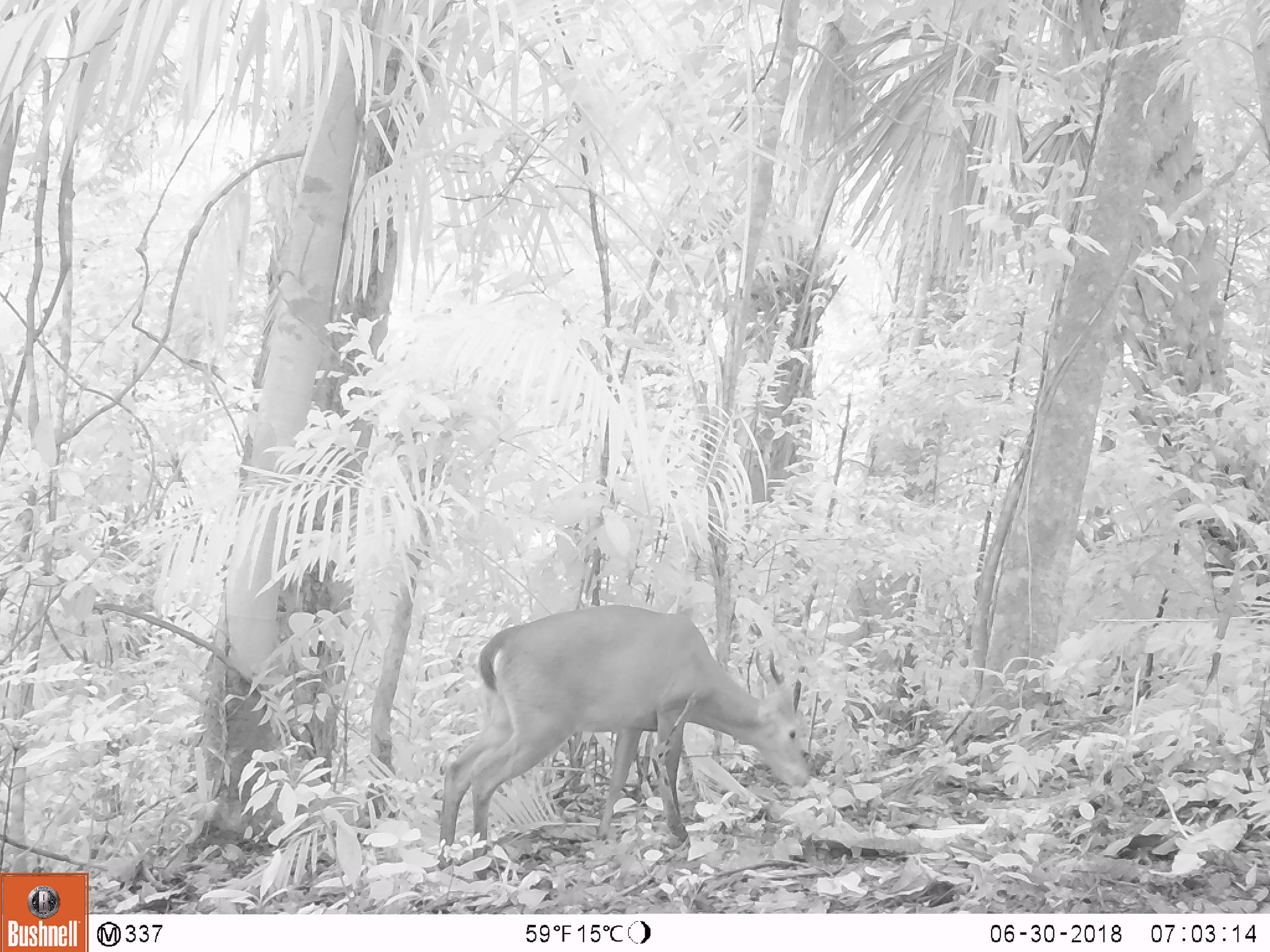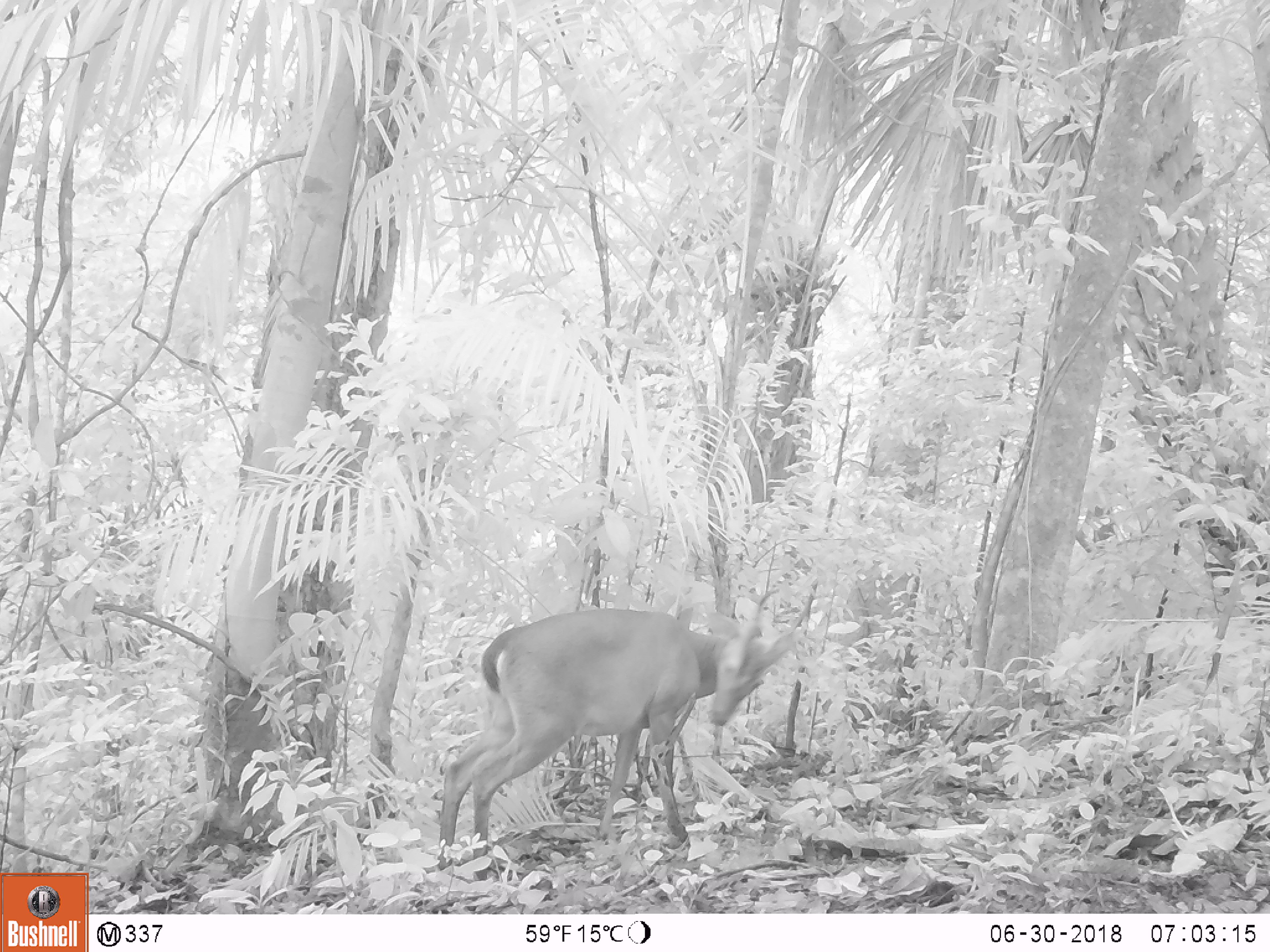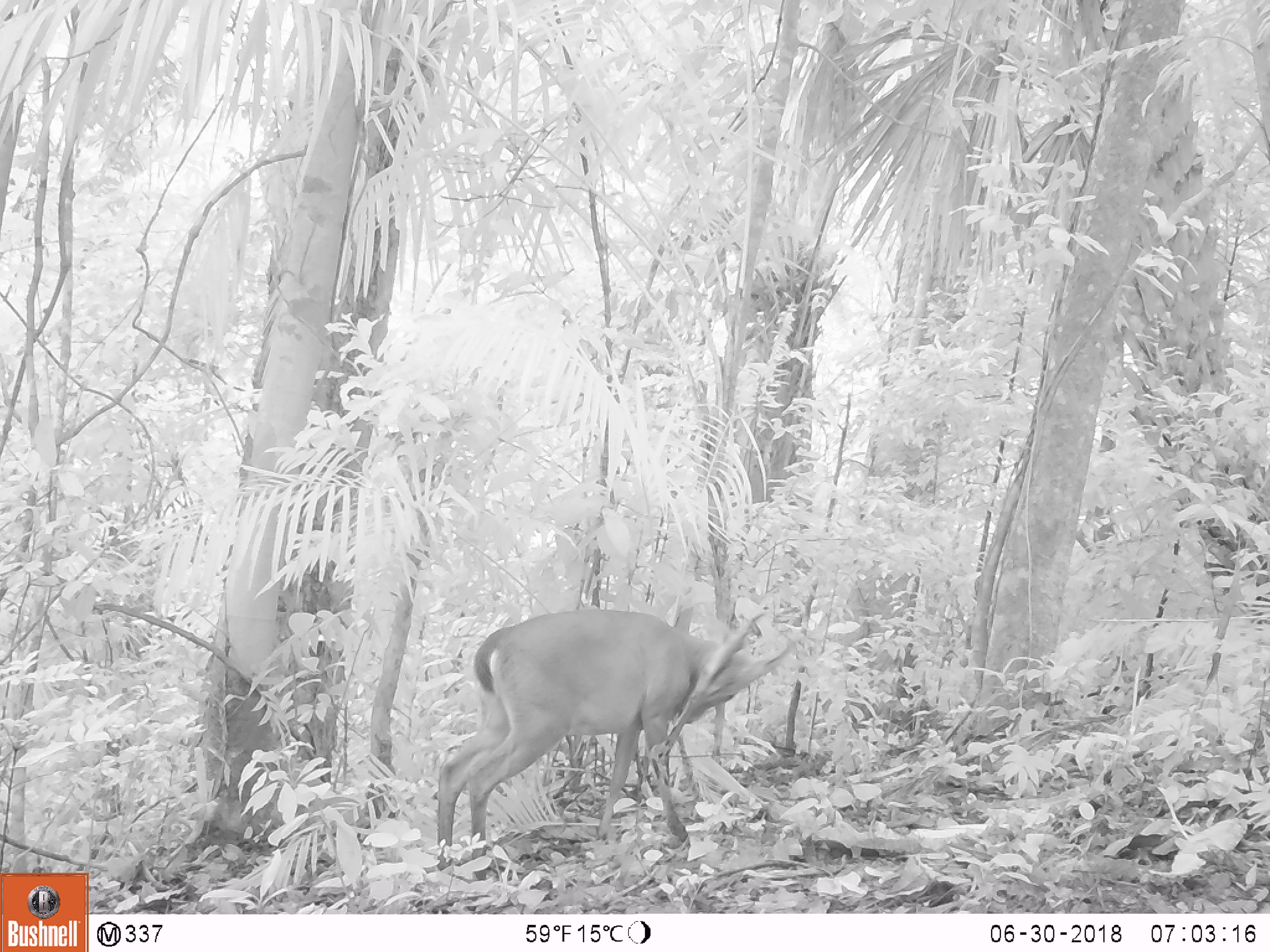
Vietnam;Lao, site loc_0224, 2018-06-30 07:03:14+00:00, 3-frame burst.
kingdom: Animalia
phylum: Chordata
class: Mammalia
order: Artiodactyla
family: Cervidae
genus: Muntiacus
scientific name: Muntiacus vuquangensis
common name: large-antlered muntjac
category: large antlered muntjac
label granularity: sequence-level